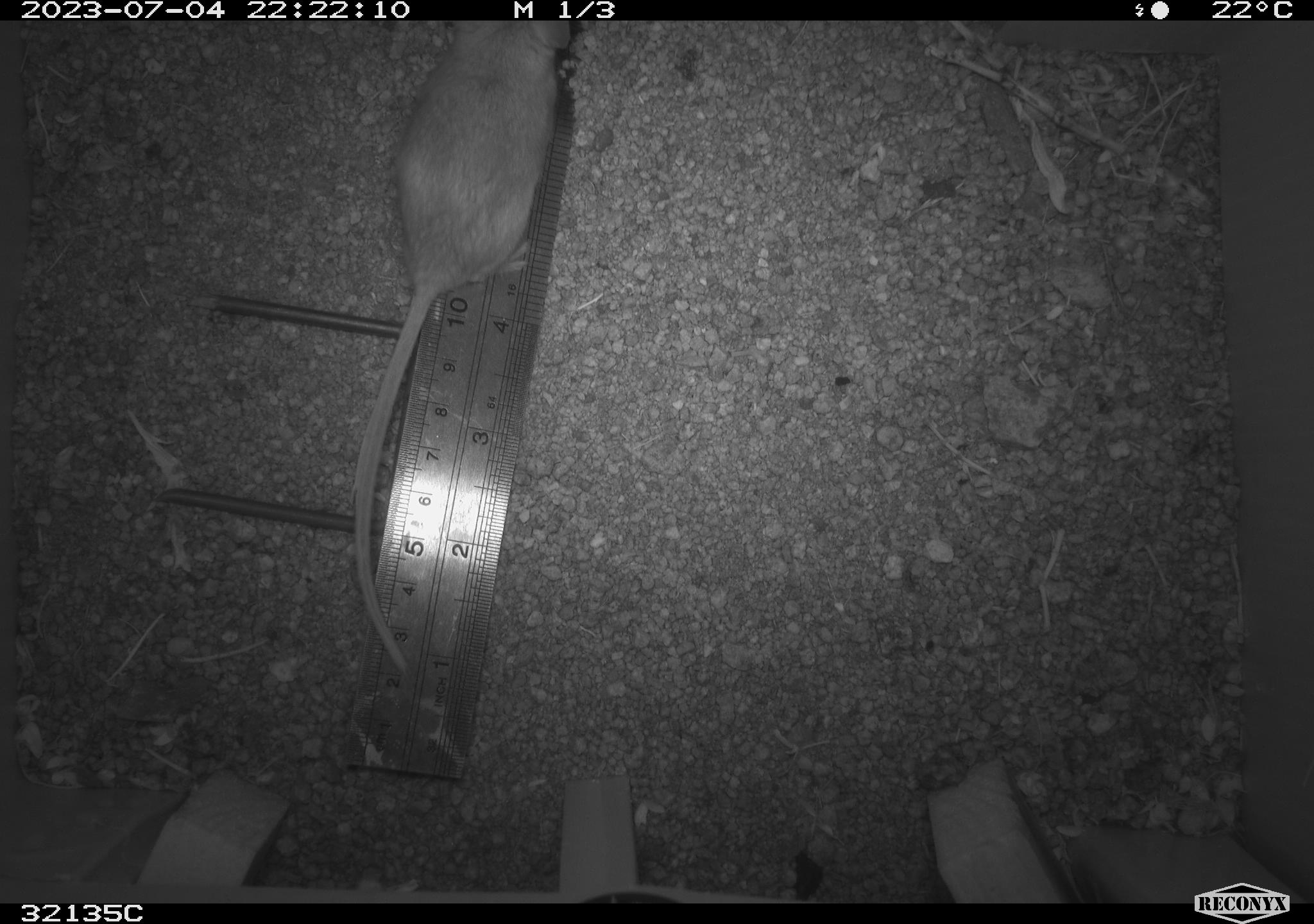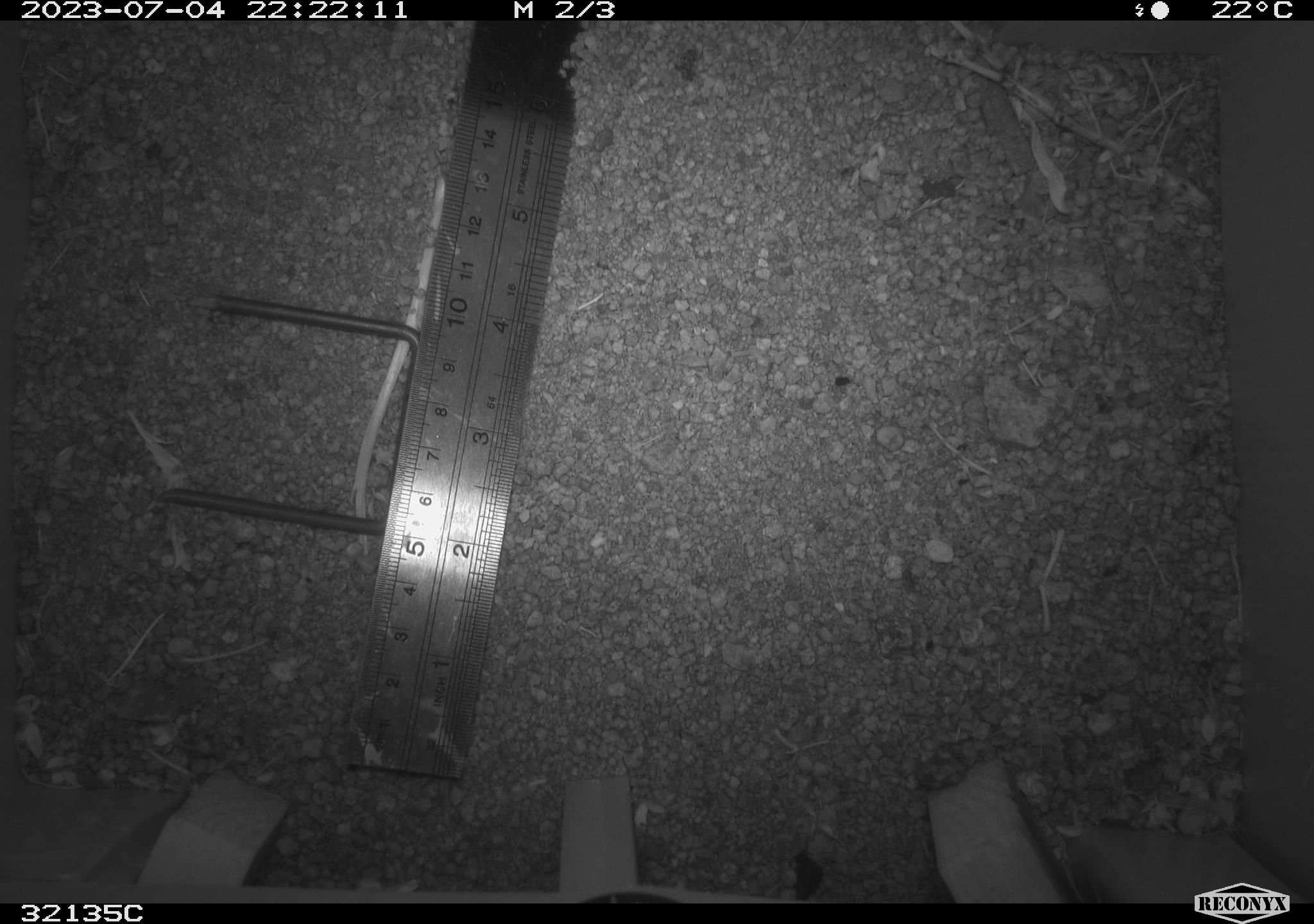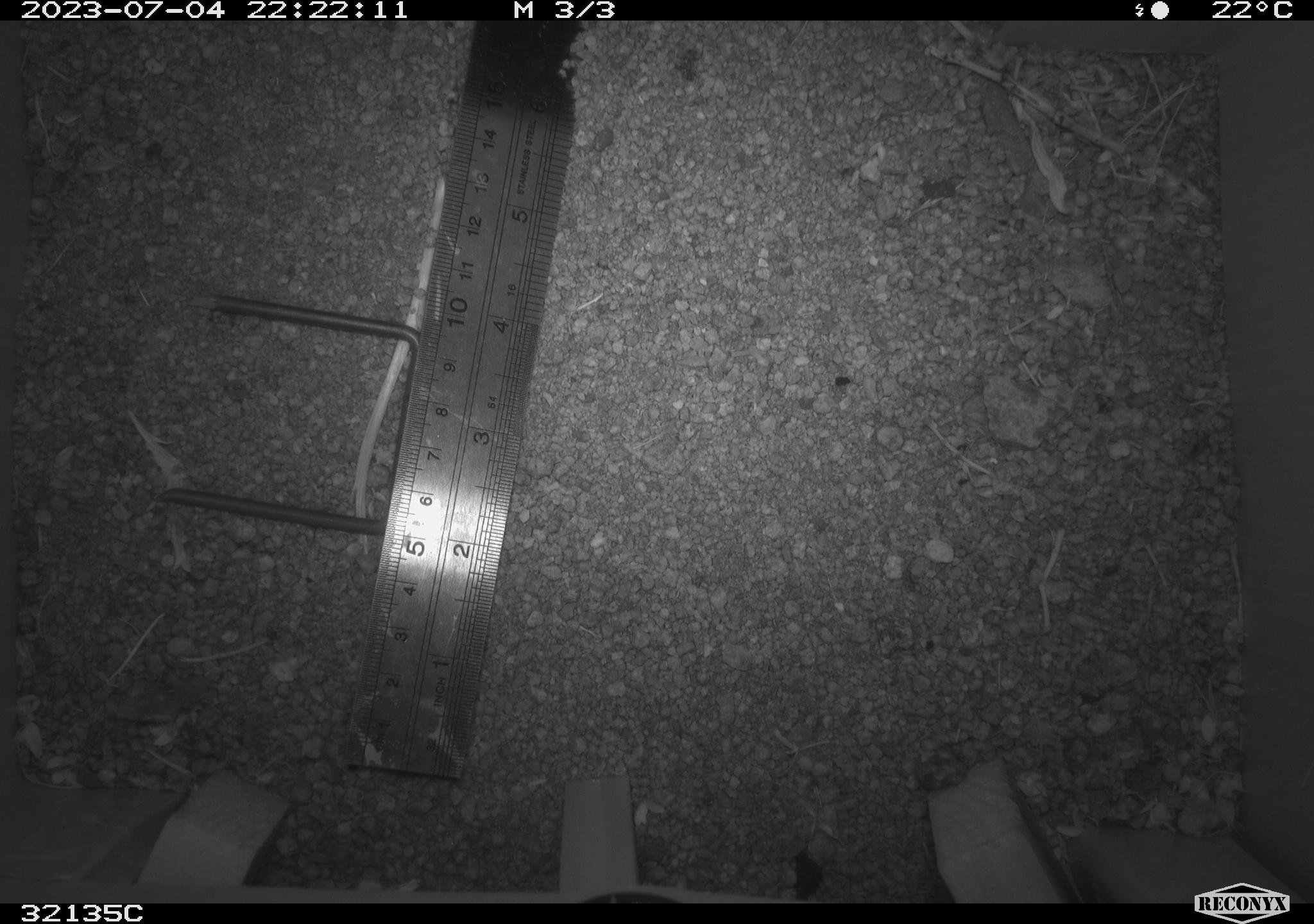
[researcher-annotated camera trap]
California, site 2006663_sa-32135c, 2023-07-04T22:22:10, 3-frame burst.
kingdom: Animalia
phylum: Chordata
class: Mammalia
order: Rodentia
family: Cricetidae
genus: Peromyscus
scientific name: Peromyscus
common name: deer mice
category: peromyscus species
Peromyscus species (deer mice) (Peromyscus).